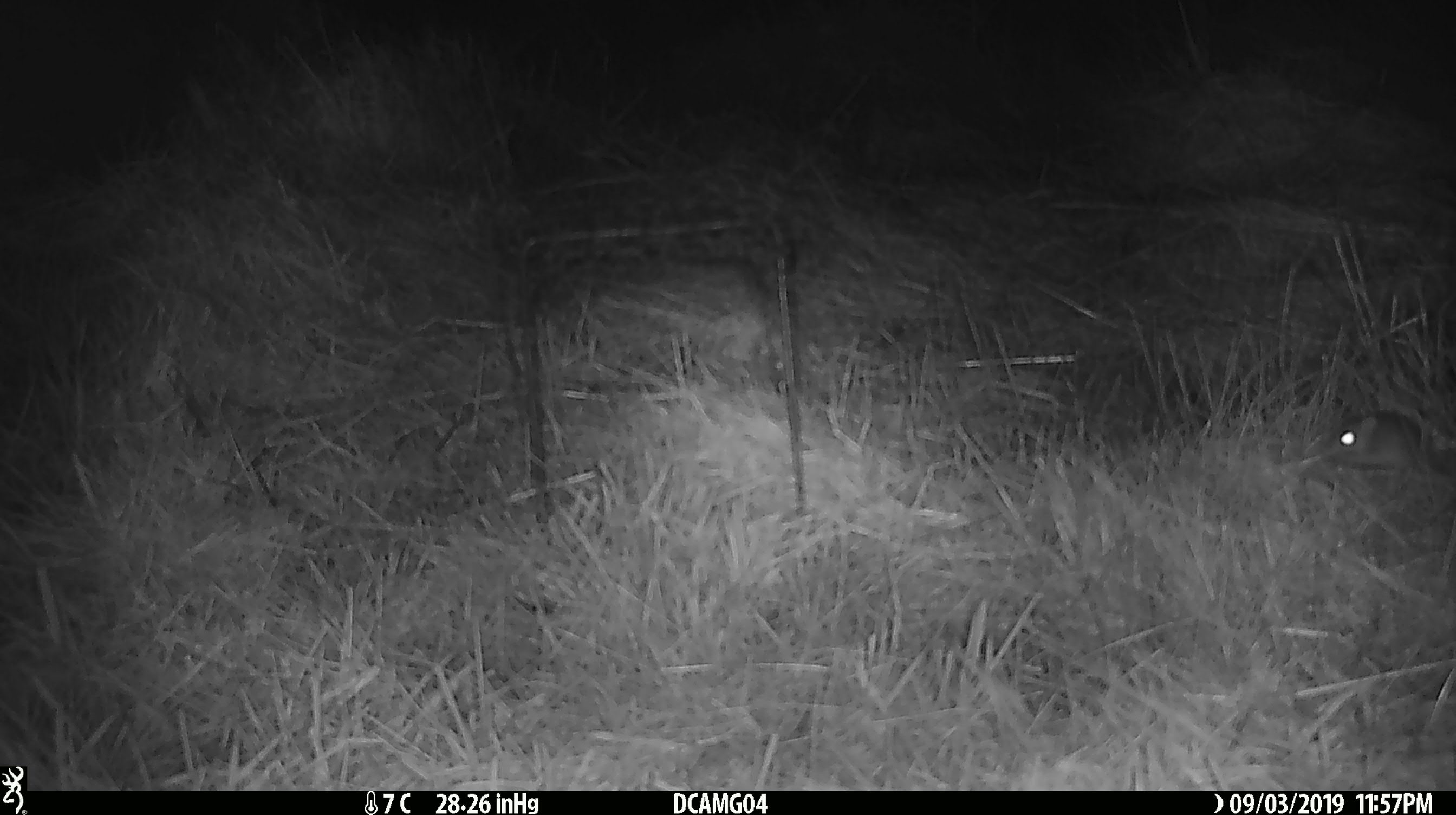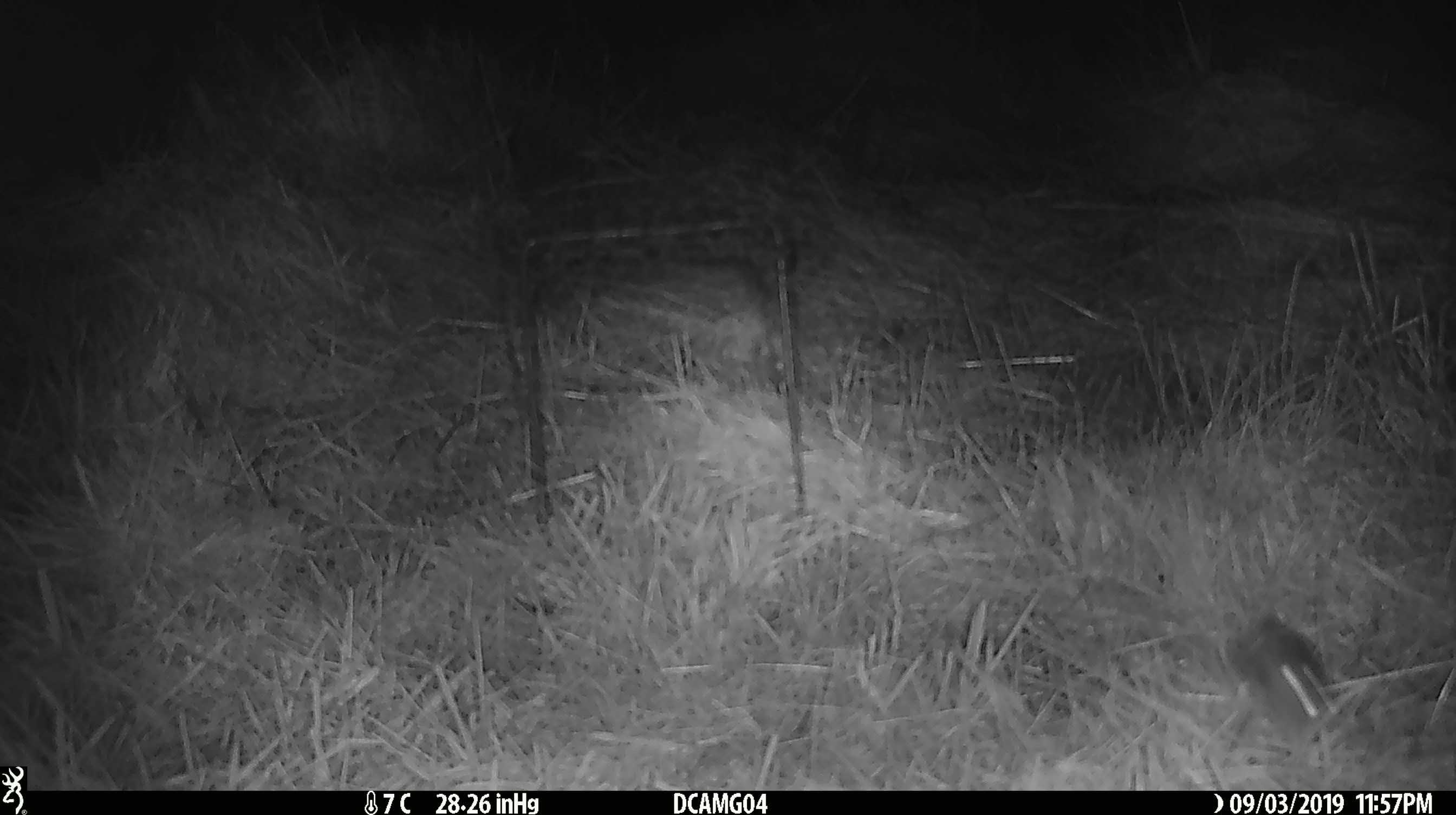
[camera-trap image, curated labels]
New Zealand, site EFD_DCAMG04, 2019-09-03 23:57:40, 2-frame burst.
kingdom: Animalia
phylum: Chordata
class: Mammalia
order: Rodentia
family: Muridae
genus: Mus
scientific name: Mus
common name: mouse